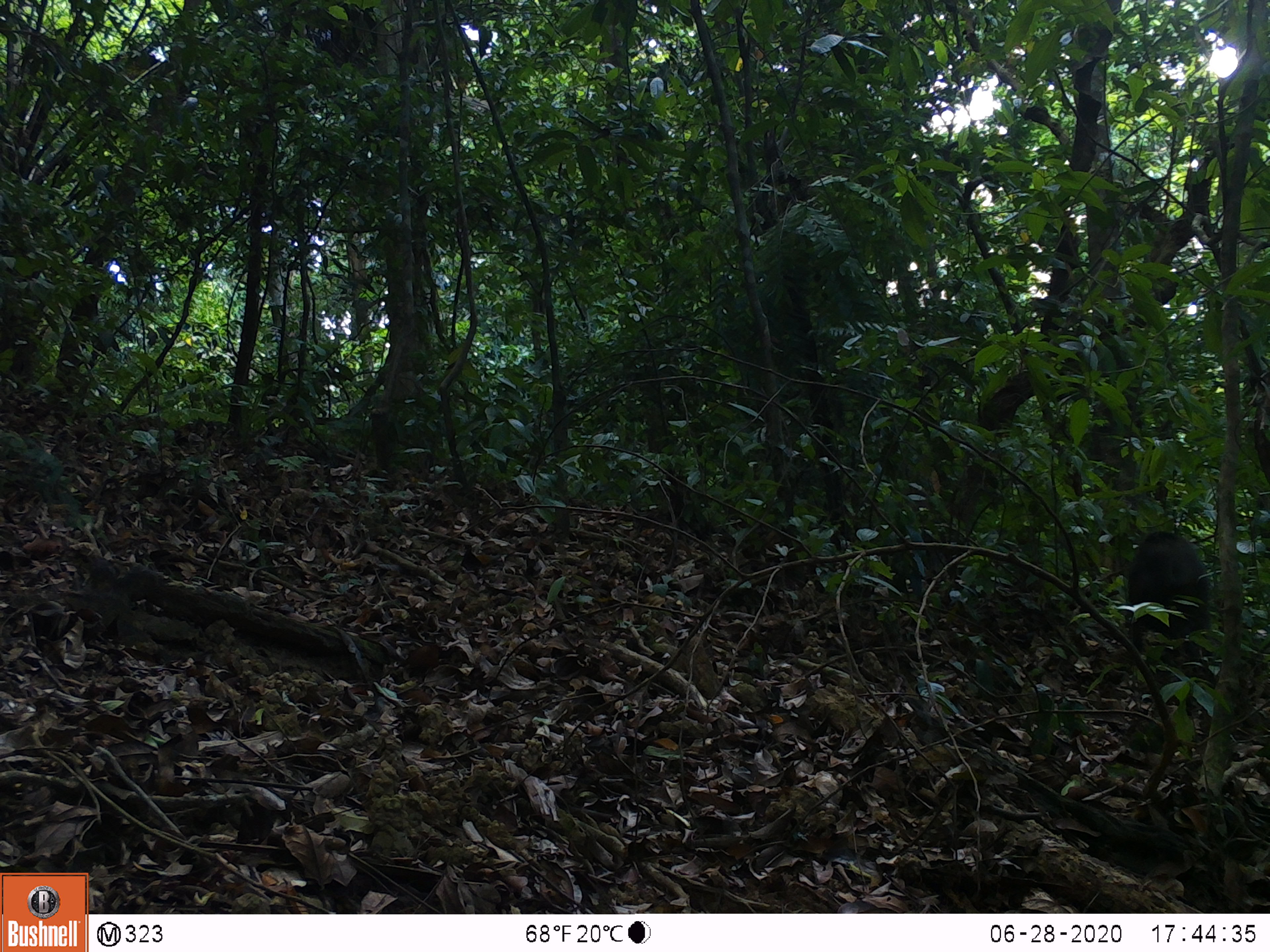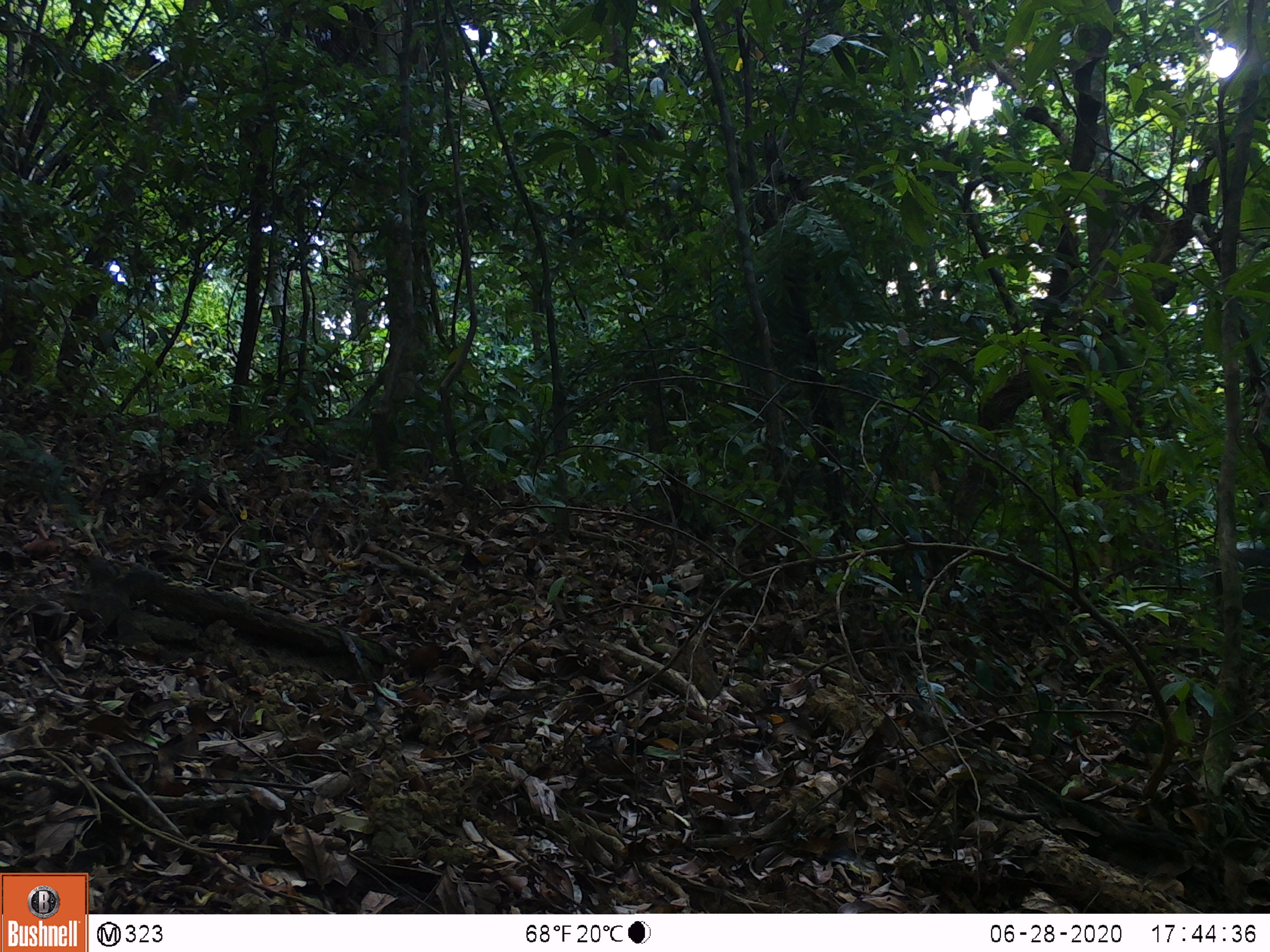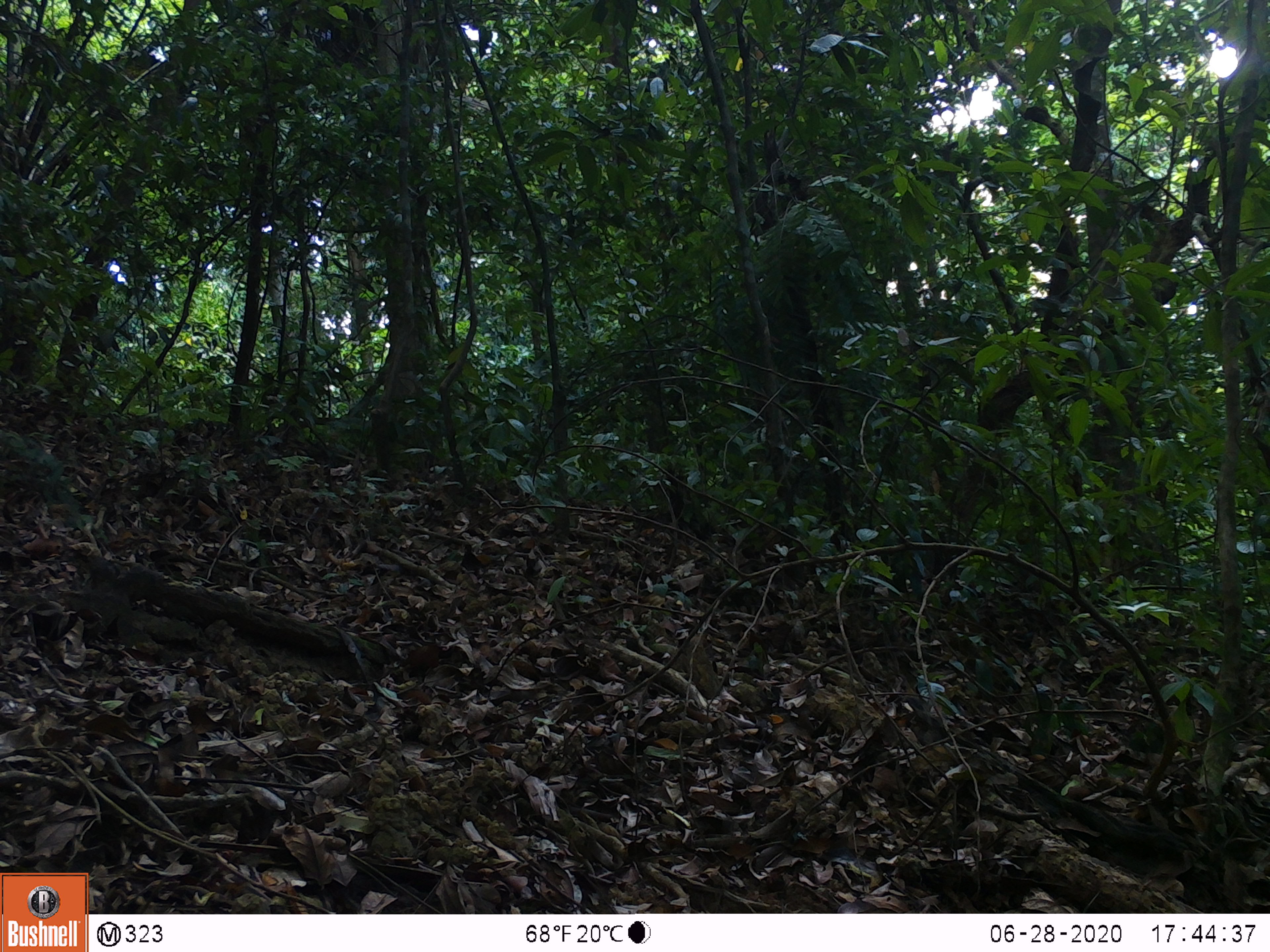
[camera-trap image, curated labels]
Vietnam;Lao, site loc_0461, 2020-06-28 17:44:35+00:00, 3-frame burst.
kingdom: Animalia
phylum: Chordata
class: Mammalia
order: Artiodactyla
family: Suidae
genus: Sus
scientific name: Sus scrofa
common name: eurasian wild pig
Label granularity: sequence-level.